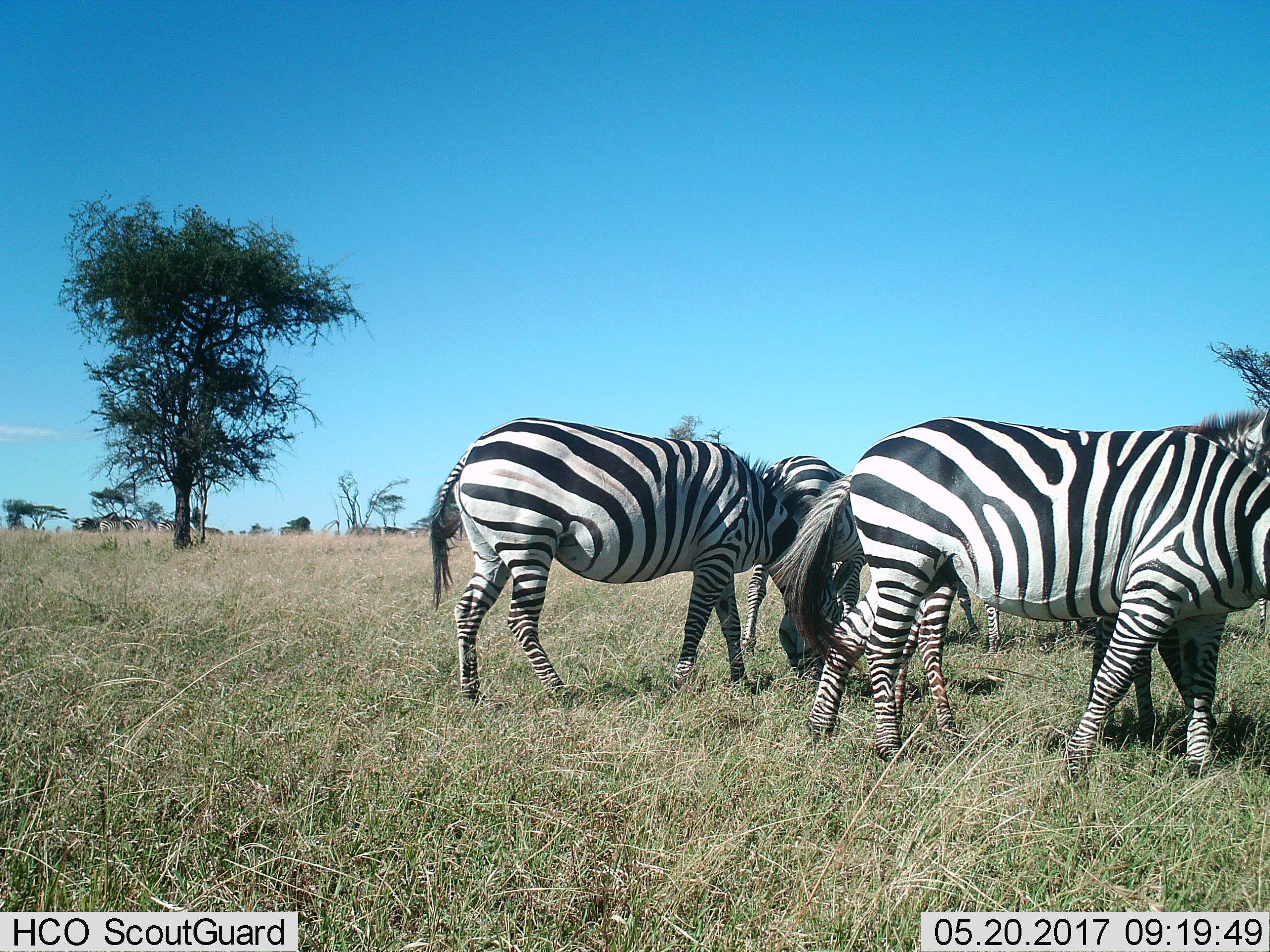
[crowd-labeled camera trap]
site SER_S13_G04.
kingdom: Animalia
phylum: Chordata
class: Mammalia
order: Perissodactyla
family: Equidae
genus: Equus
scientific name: Equus quagga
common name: plains zebra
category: zebraplains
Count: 9.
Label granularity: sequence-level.